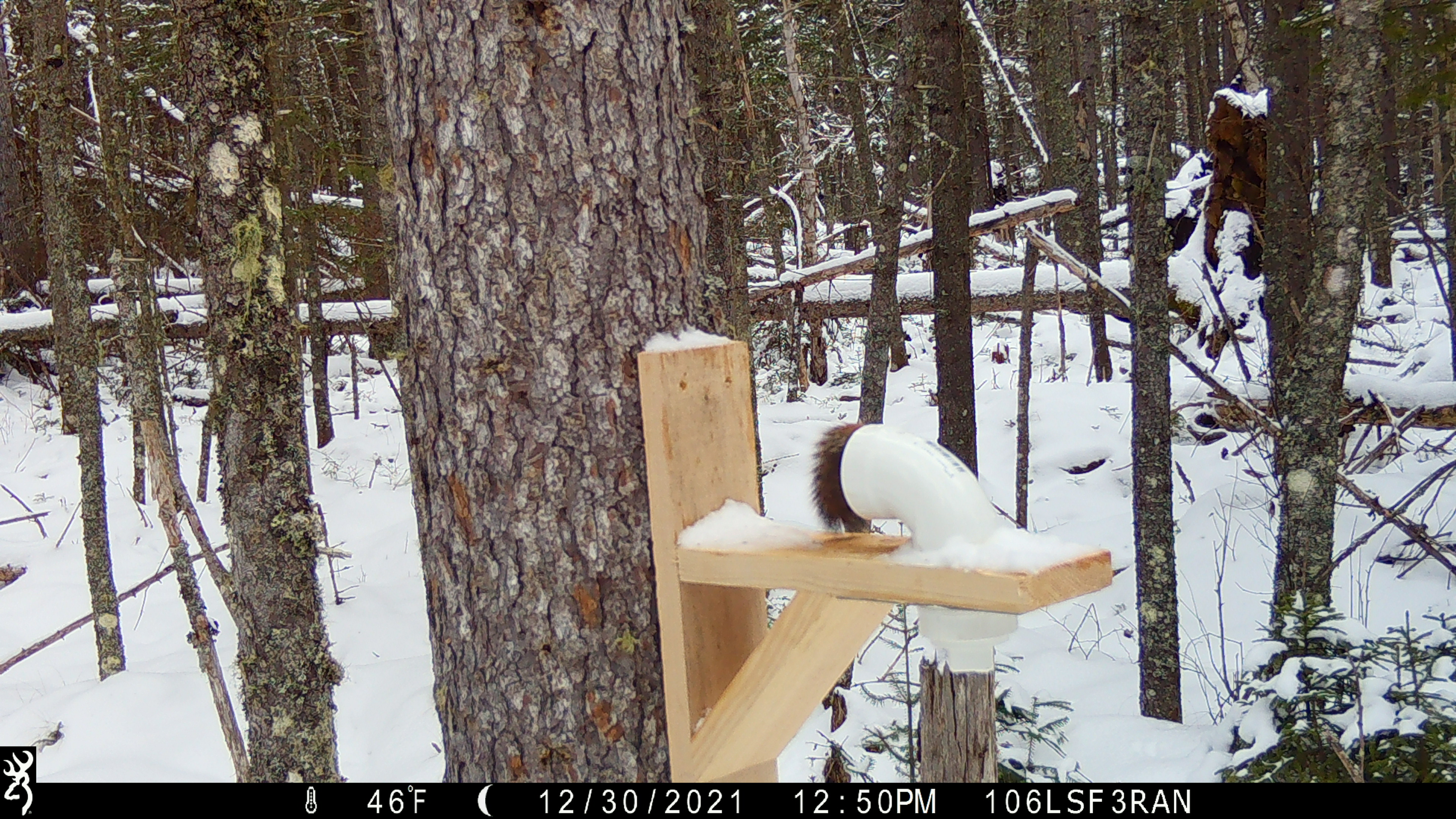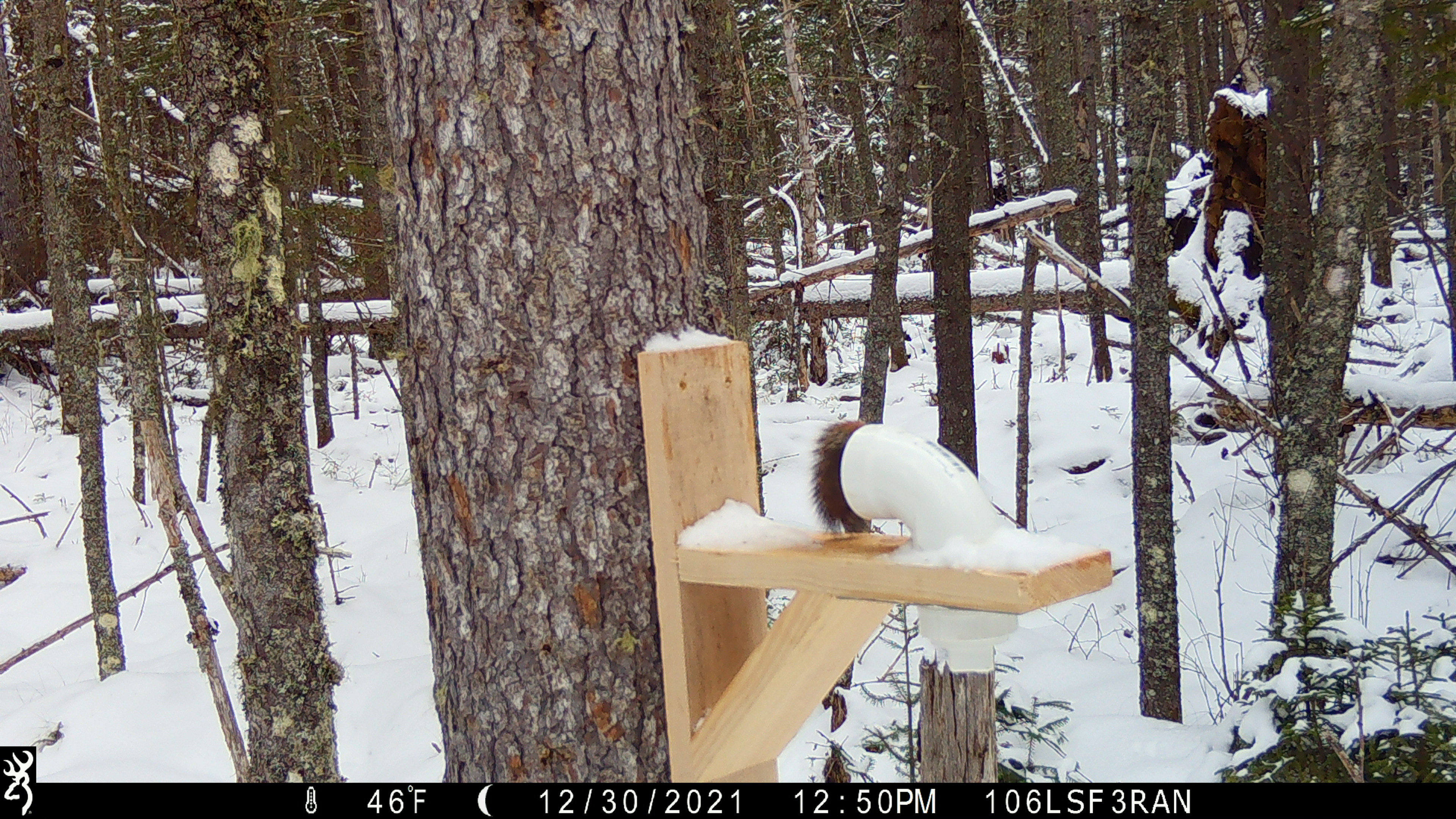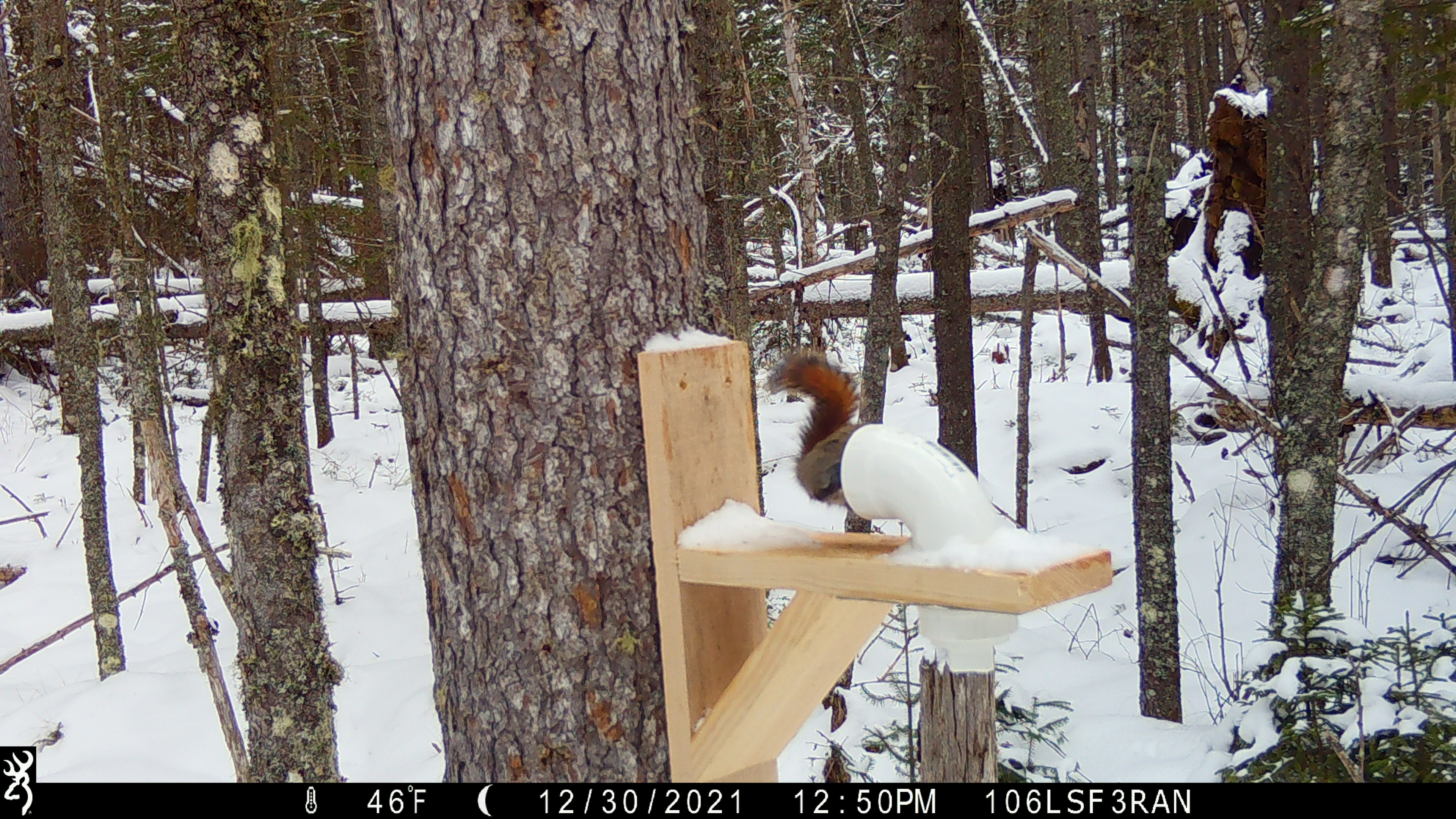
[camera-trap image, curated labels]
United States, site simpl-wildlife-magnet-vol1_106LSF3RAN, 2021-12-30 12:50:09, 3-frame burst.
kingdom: Animalia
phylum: Chordata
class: Mammalia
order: Rodentia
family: Sciuridae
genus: Tamiasciurus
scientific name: Tamiasciurus hudsonicus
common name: red squirrel